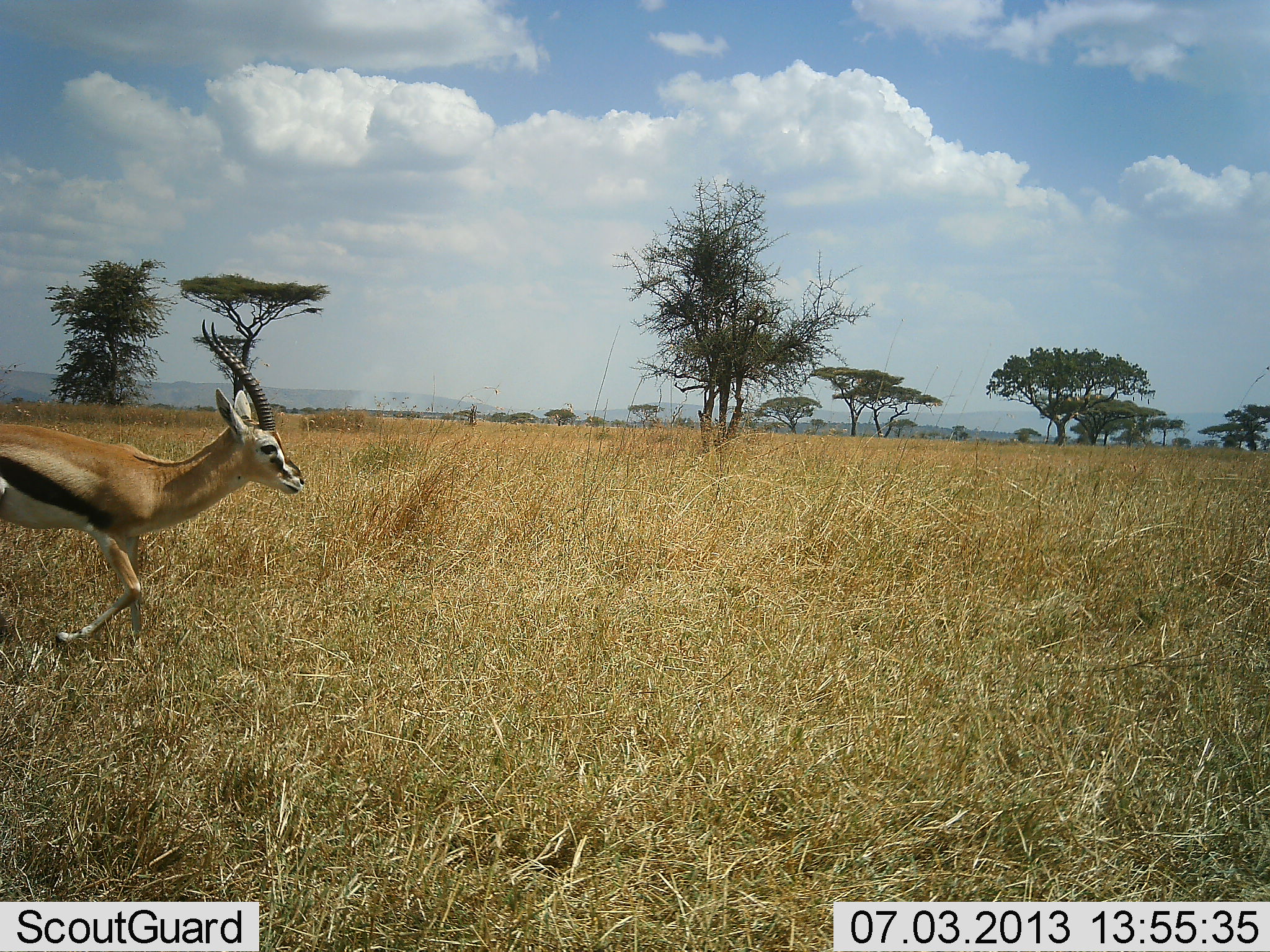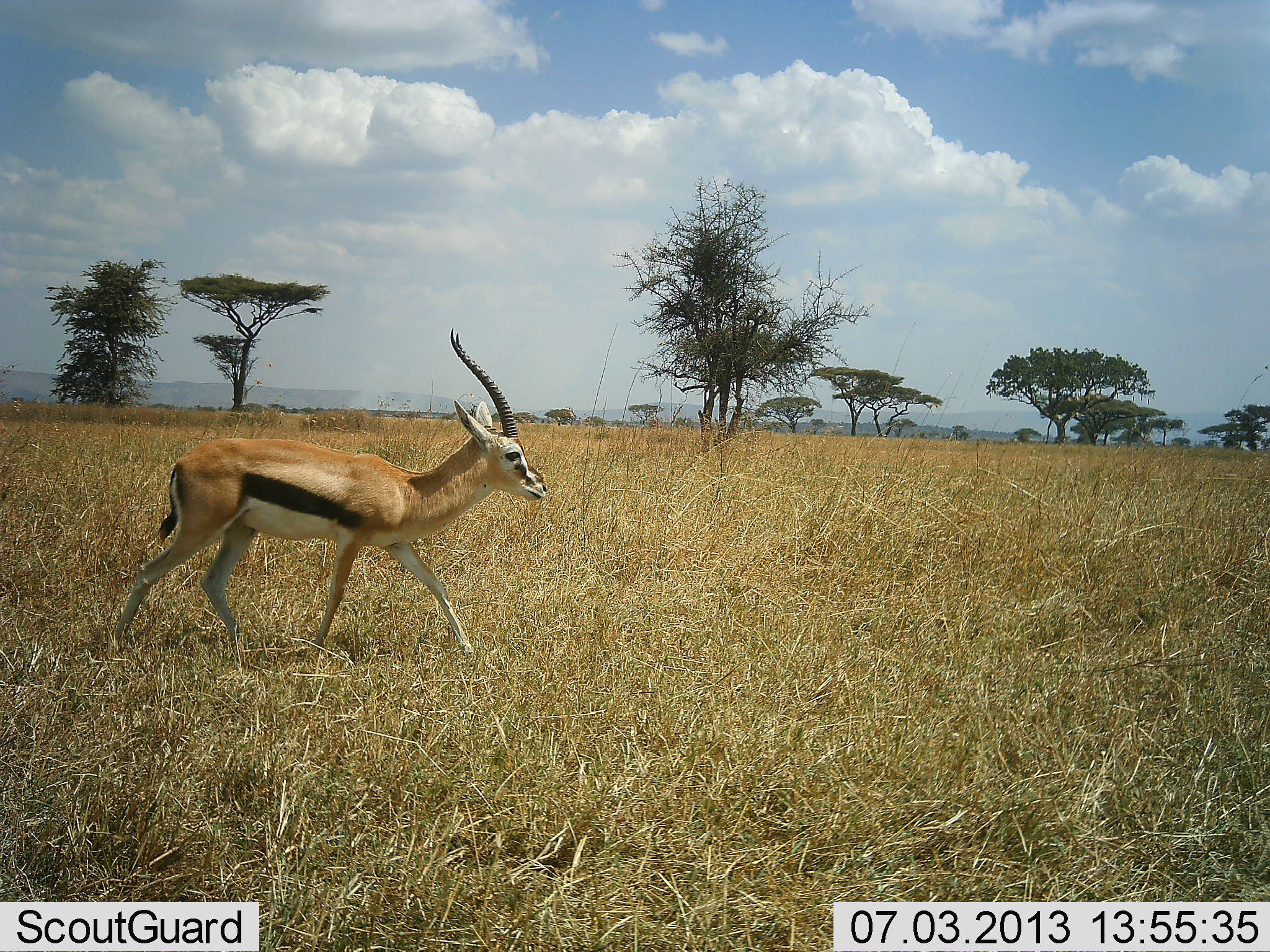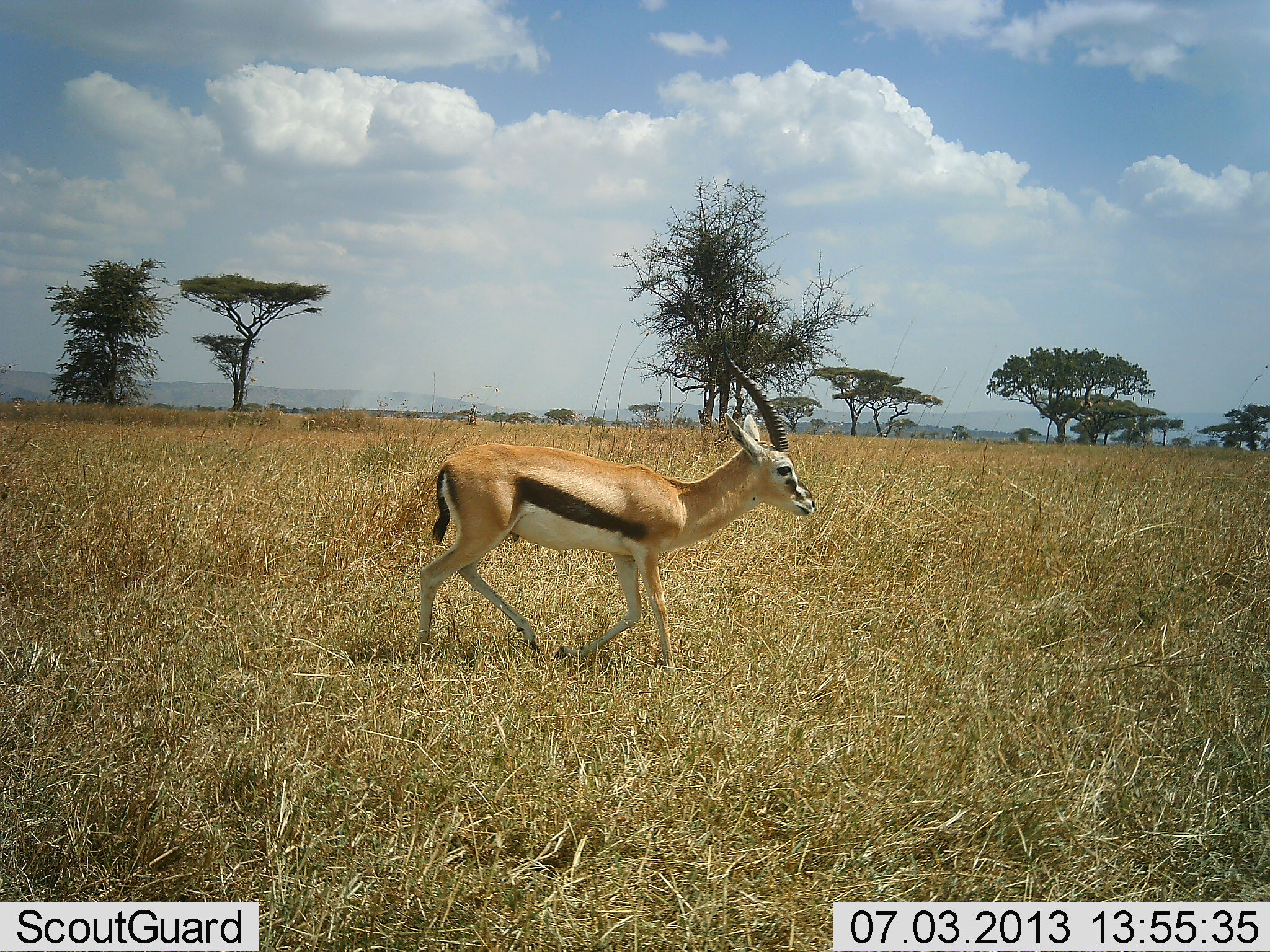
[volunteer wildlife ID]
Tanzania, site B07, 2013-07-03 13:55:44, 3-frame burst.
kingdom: Animalia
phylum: Chordata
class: Mammalia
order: Artiodactyla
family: Bovidae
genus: Eudorcas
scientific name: Eudorcas thomsonii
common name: thomson's gazelle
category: gazellethomsons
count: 1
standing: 9%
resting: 0%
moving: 95%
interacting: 0%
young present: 0%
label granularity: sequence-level